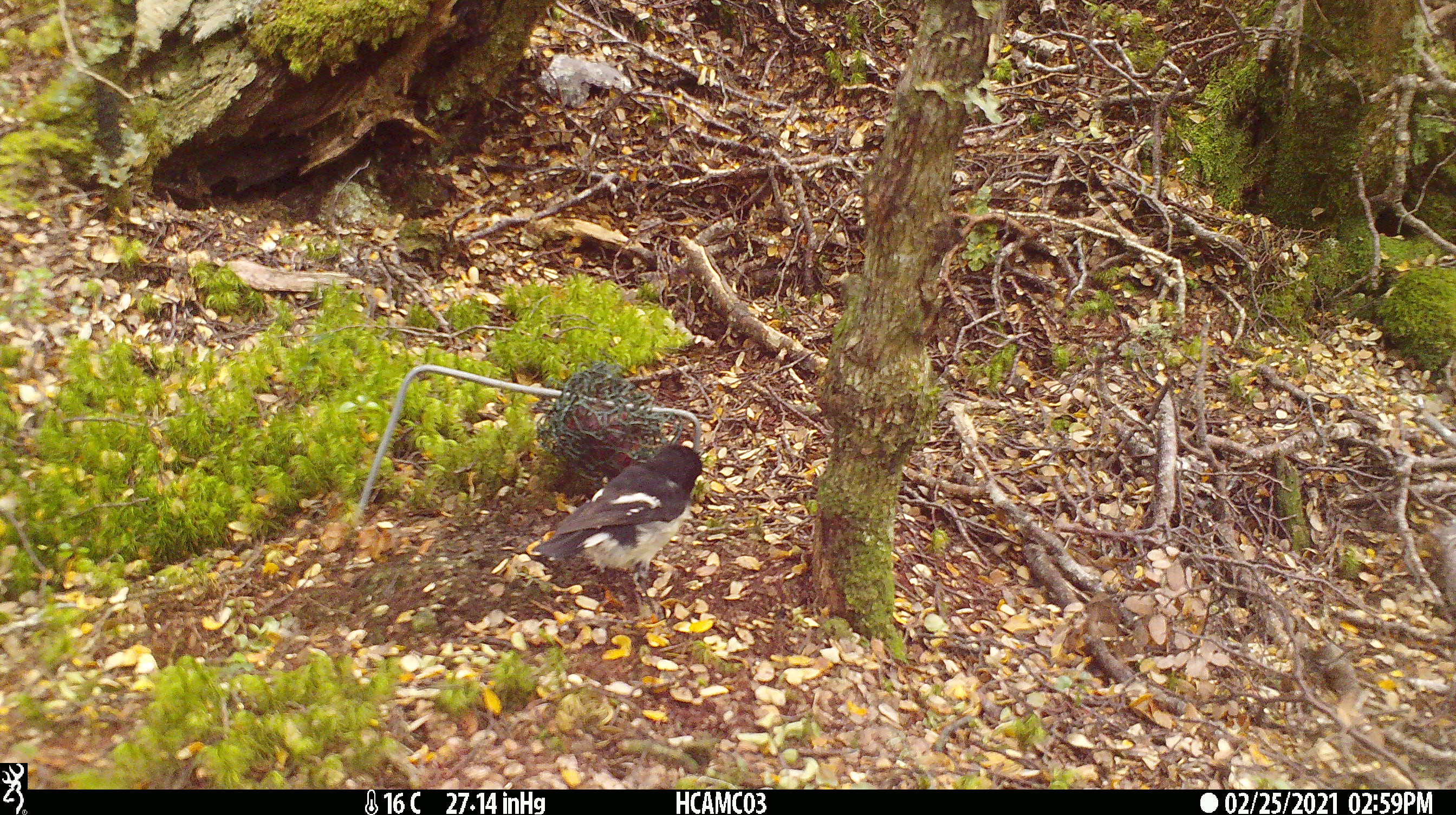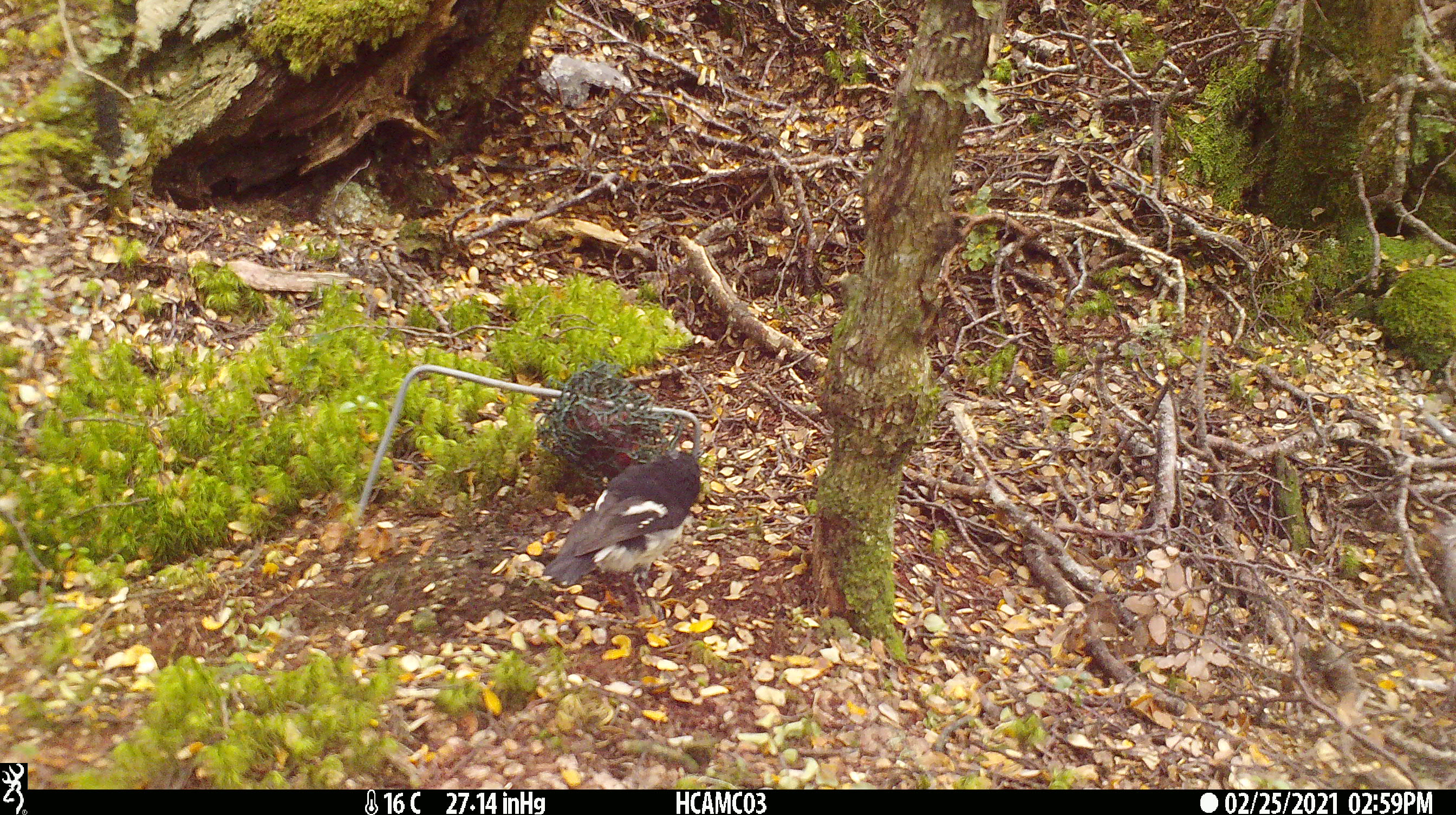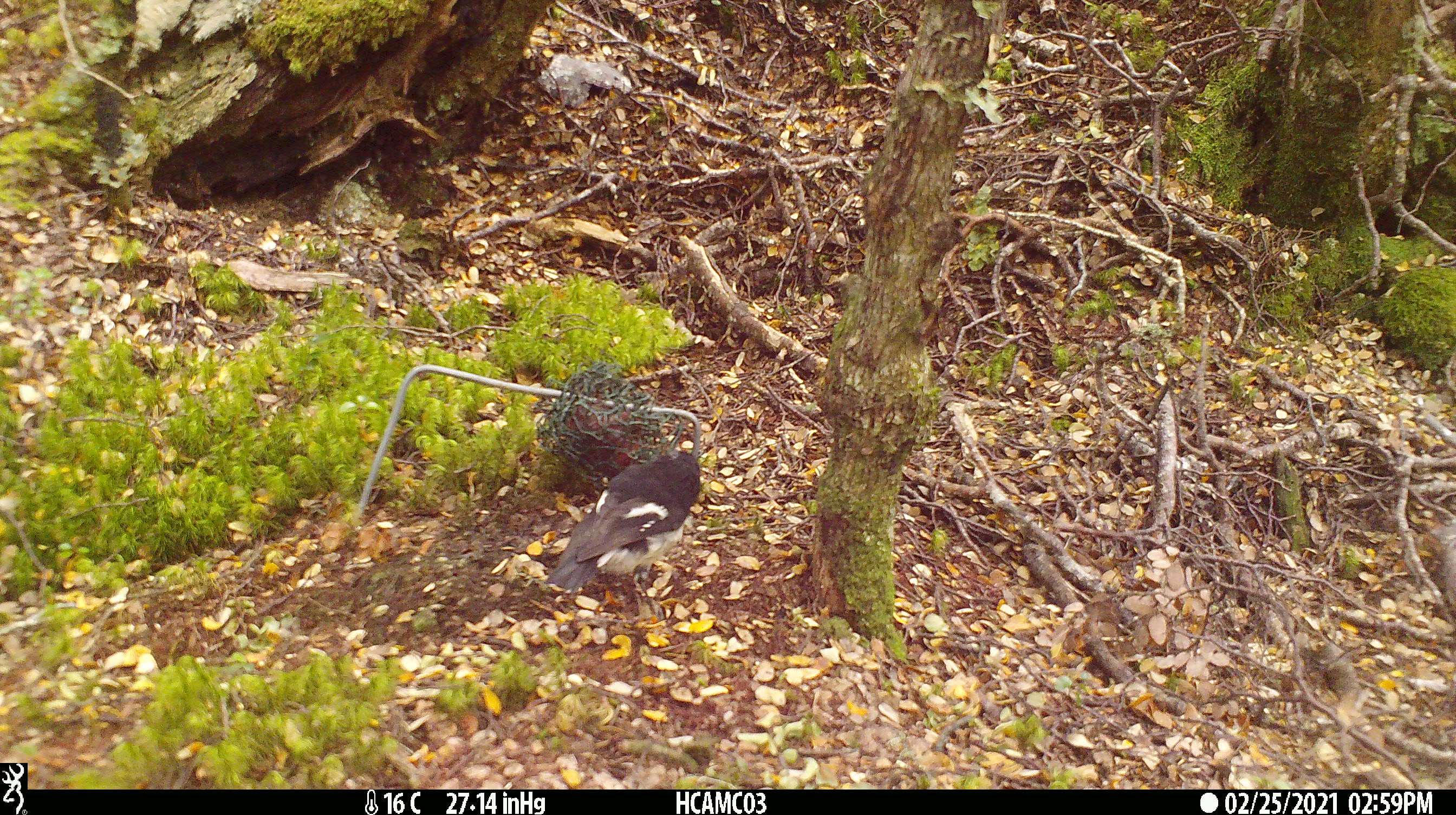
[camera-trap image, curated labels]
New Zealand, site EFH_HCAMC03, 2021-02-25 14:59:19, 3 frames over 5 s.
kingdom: Animalia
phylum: Chordata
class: Aves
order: Passeriformes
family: Petroicidae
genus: Petroica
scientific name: Petroica macrocephala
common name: tomtit